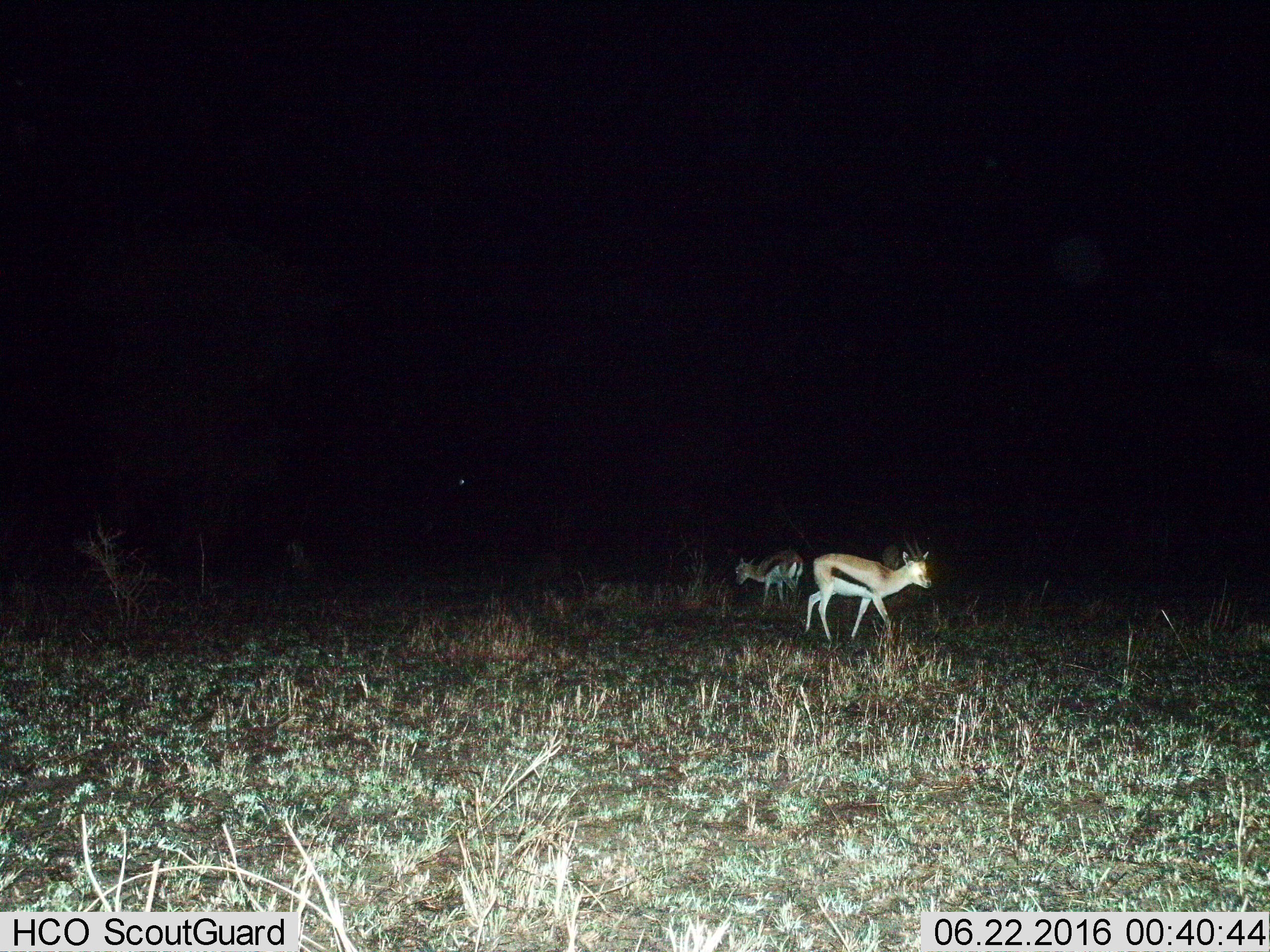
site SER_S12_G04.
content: unidentified animal